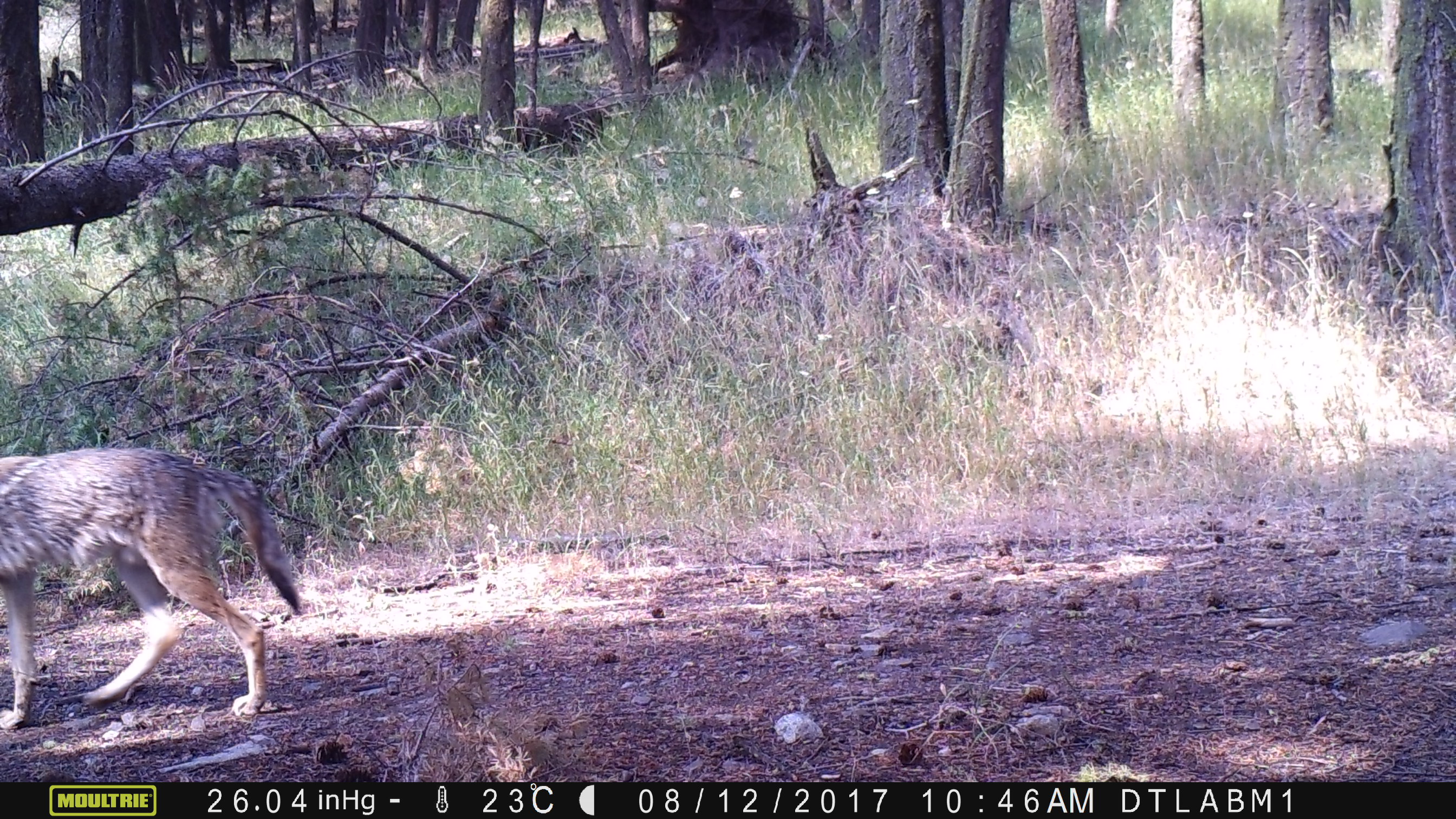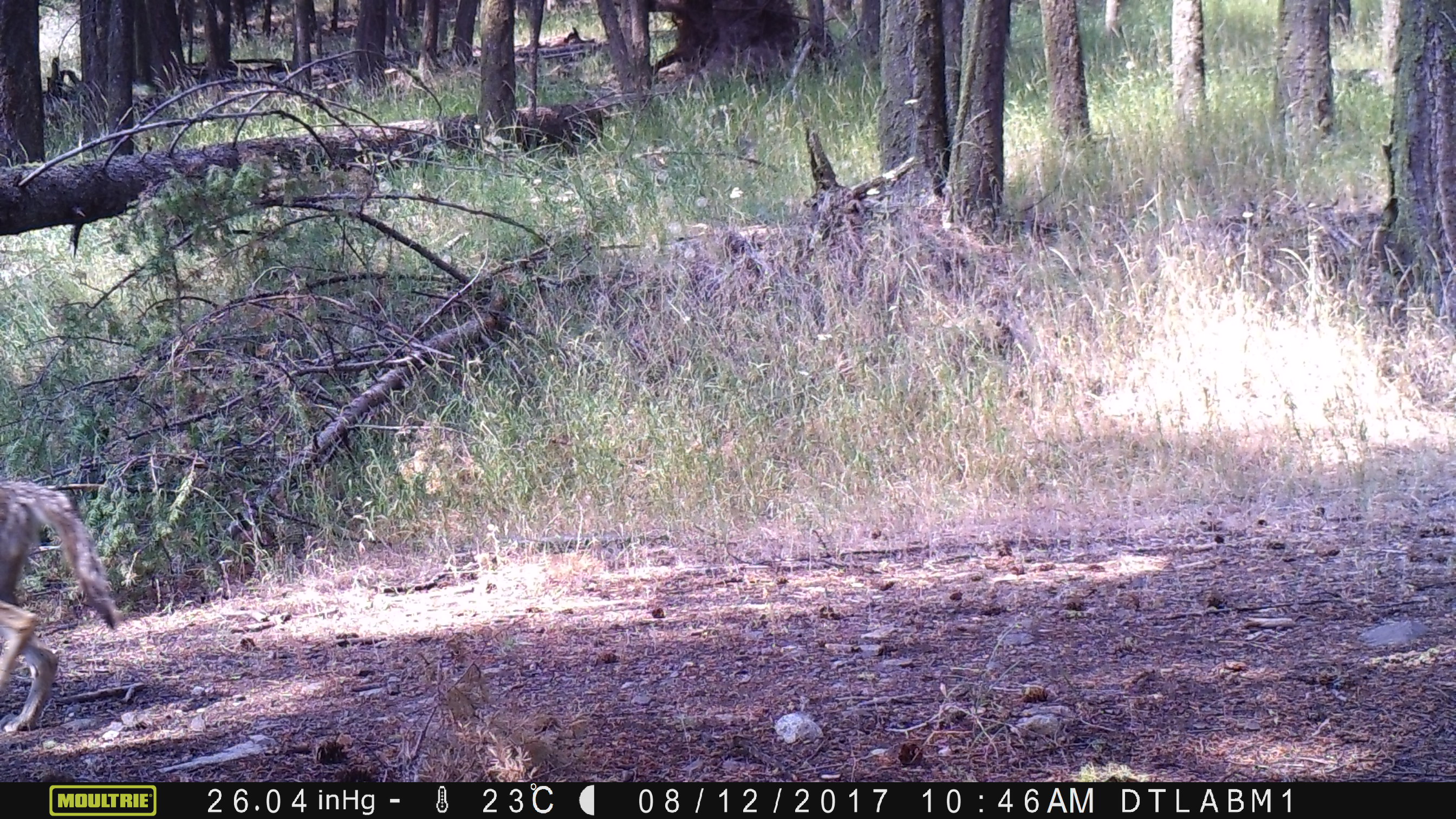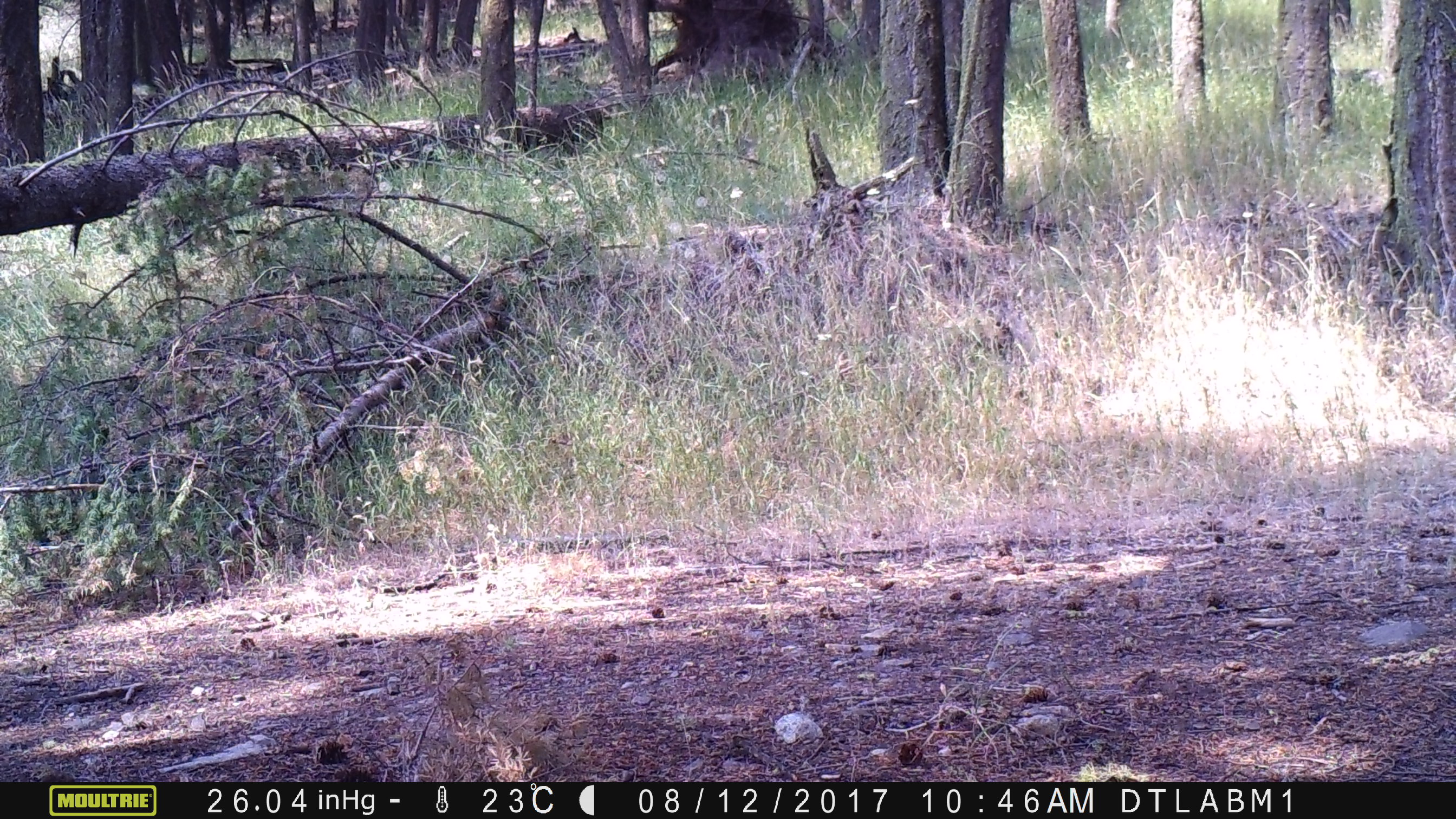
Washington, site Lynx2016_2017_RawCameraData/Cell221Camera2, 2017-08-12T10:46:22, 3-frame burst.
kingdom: Animalia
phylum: Chordata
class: Mammalia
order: Carnivora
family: Canidae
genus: Canis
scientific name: Canis latrans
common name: coyote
Canis latrans (coyote). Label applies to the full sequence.